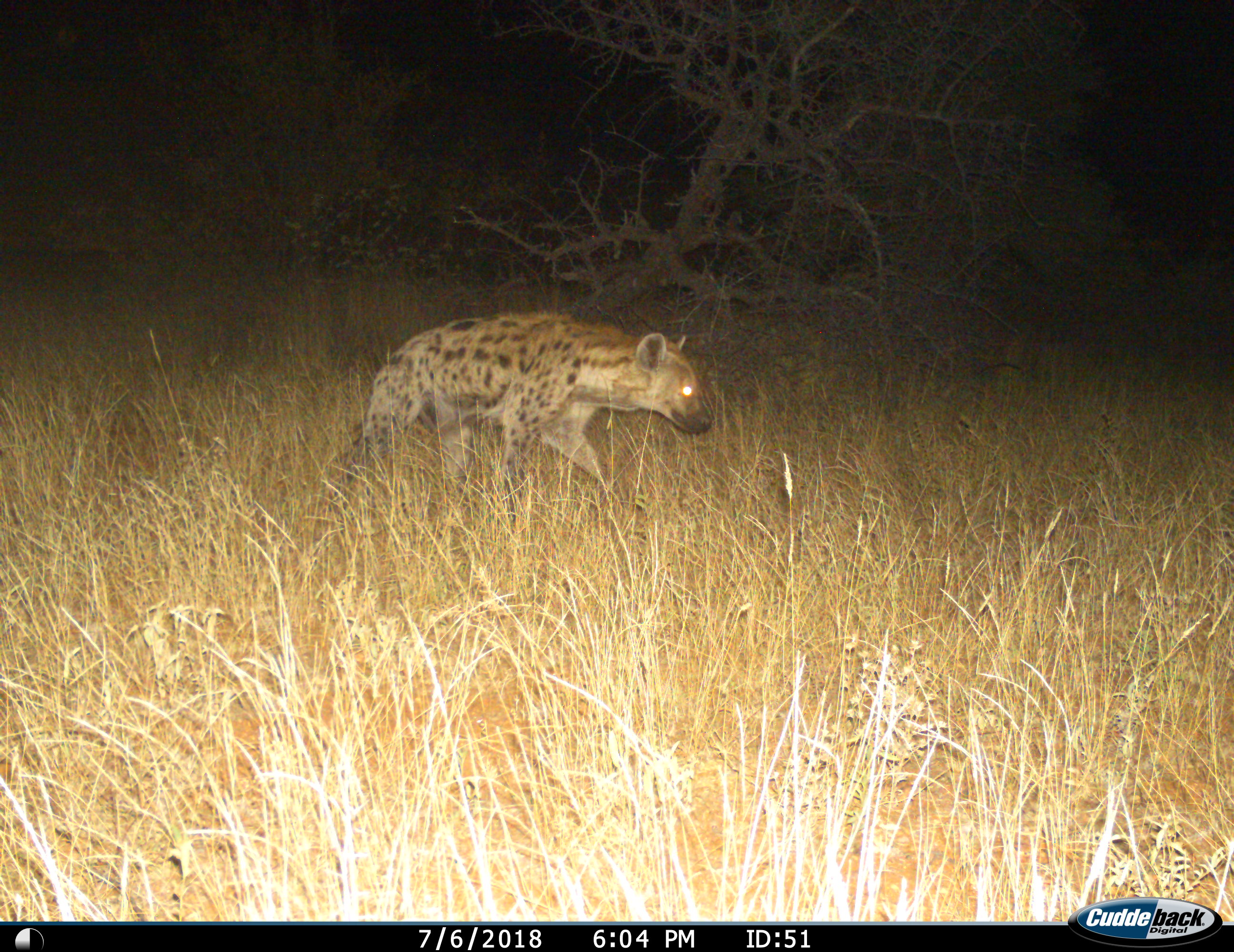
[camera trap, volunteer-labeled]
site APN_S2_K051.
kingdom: Animalia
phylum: Chordata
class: Mammalia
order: Carnivora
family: Hyaenidae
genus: Crocuta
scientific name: Crocuta crocuta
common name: spotted hyena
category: hyenaspotted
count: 1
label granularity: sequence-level